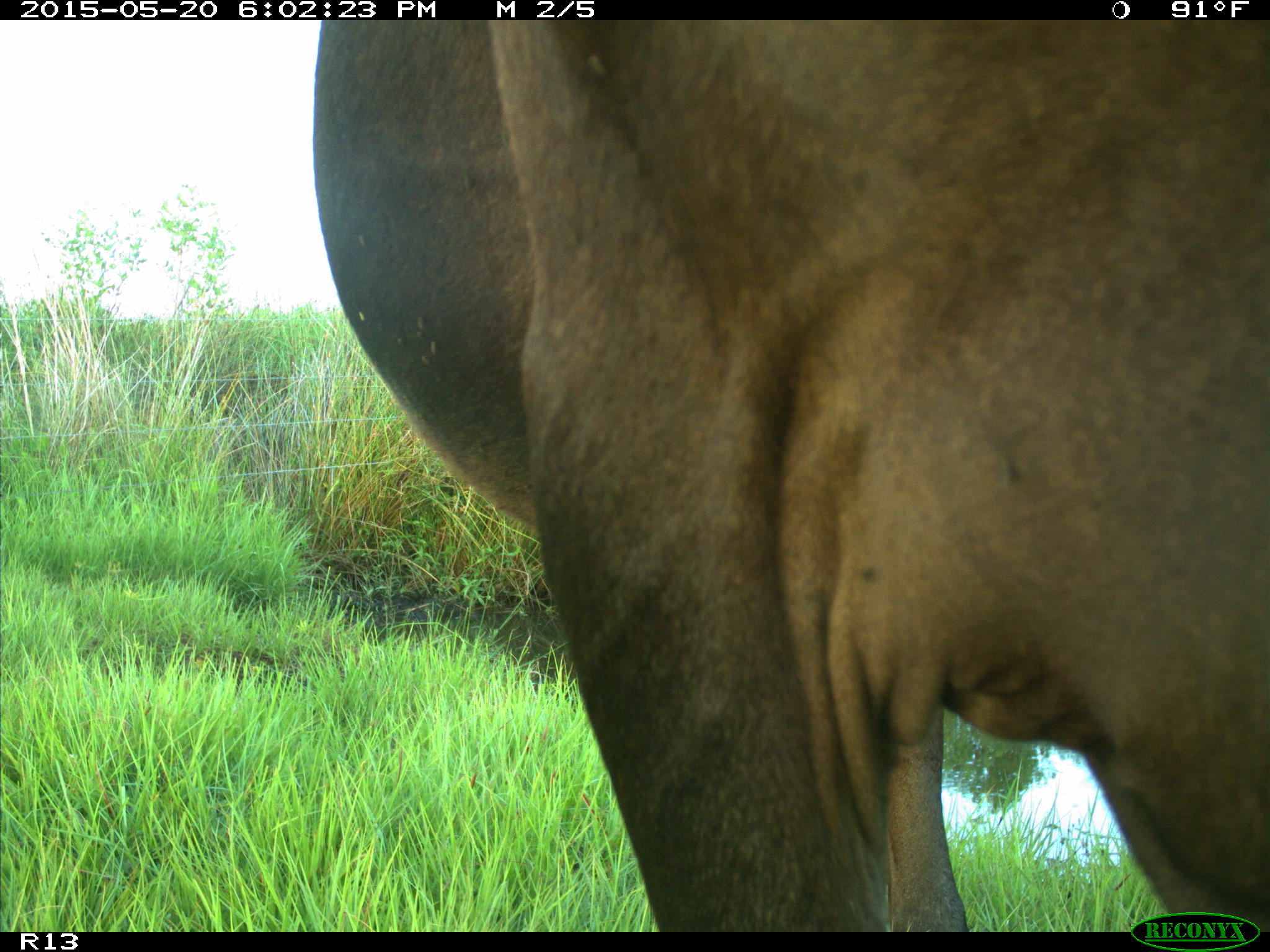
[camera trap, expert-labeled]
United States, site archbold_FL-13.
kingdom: Animalia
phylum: Chordata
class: Mammalia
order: Artiodactyla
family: Bovidae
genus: Bos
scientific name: Bos taurus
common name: domestic cow